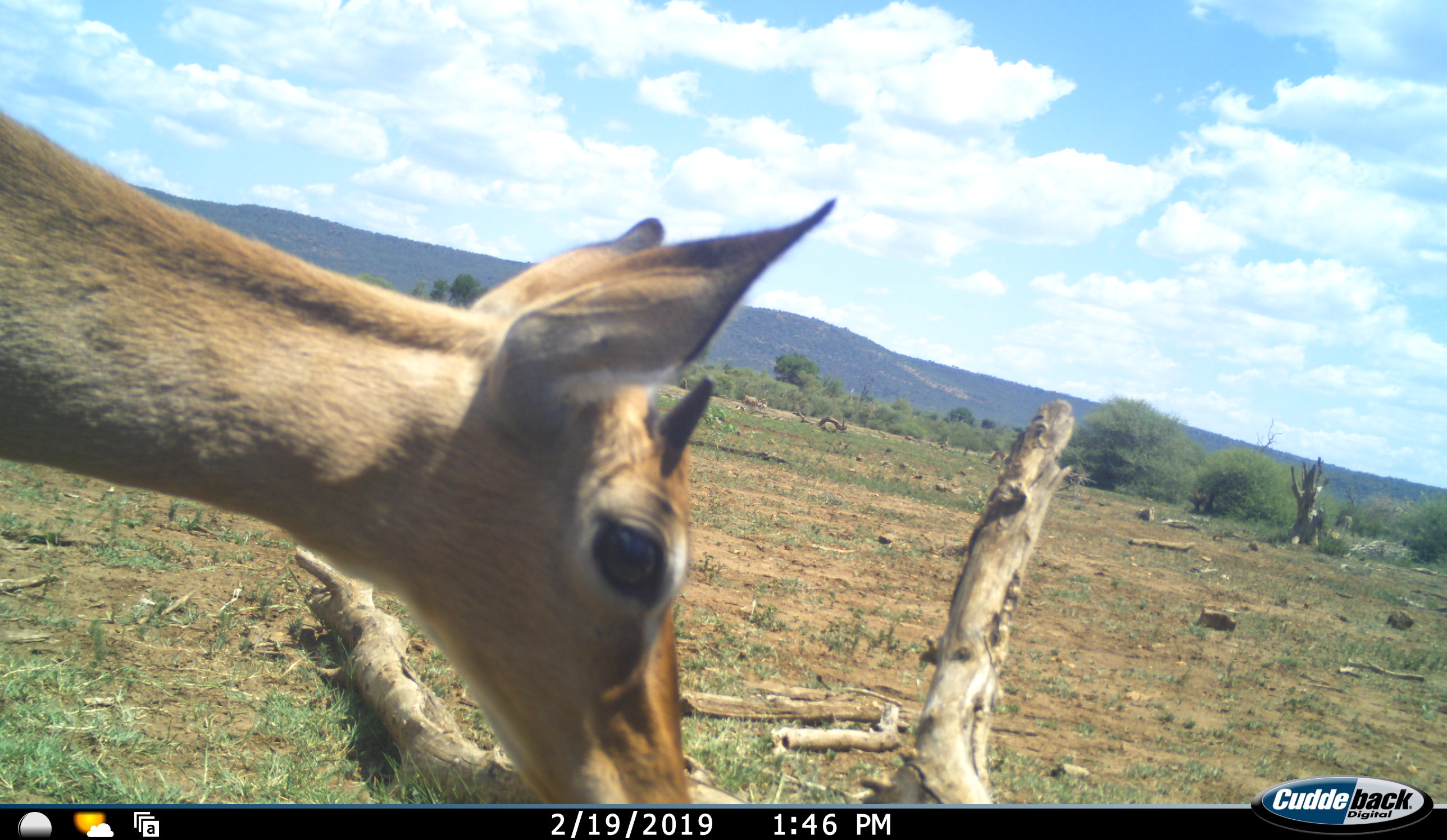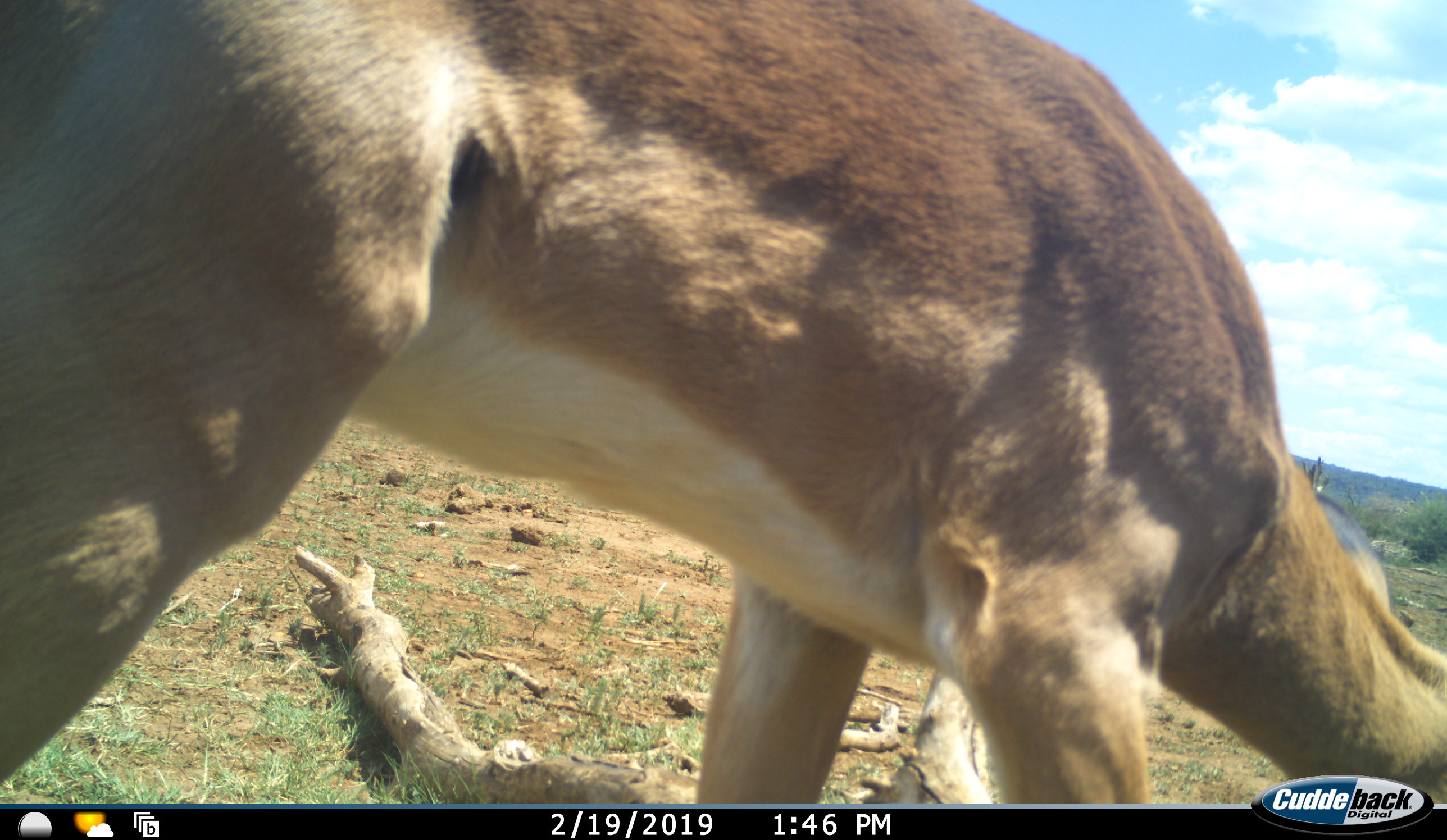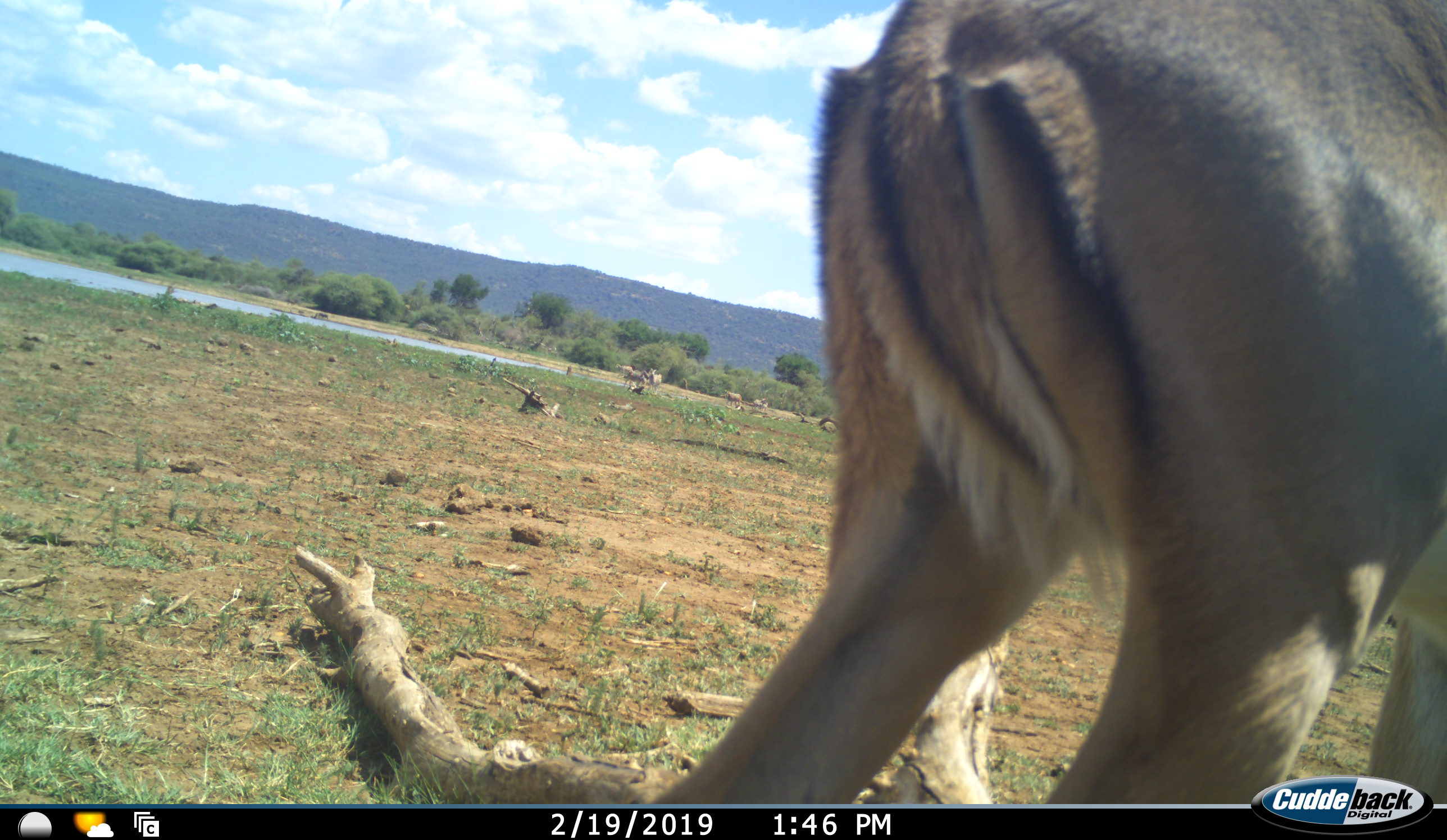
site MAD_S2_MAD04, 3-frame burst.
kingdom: Animalia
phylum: Chordata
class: Mammalia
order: Artiodactyla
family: Bovidae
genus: Aepyceros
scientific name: Aepyceros melampus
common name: impala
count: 1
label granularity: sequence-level